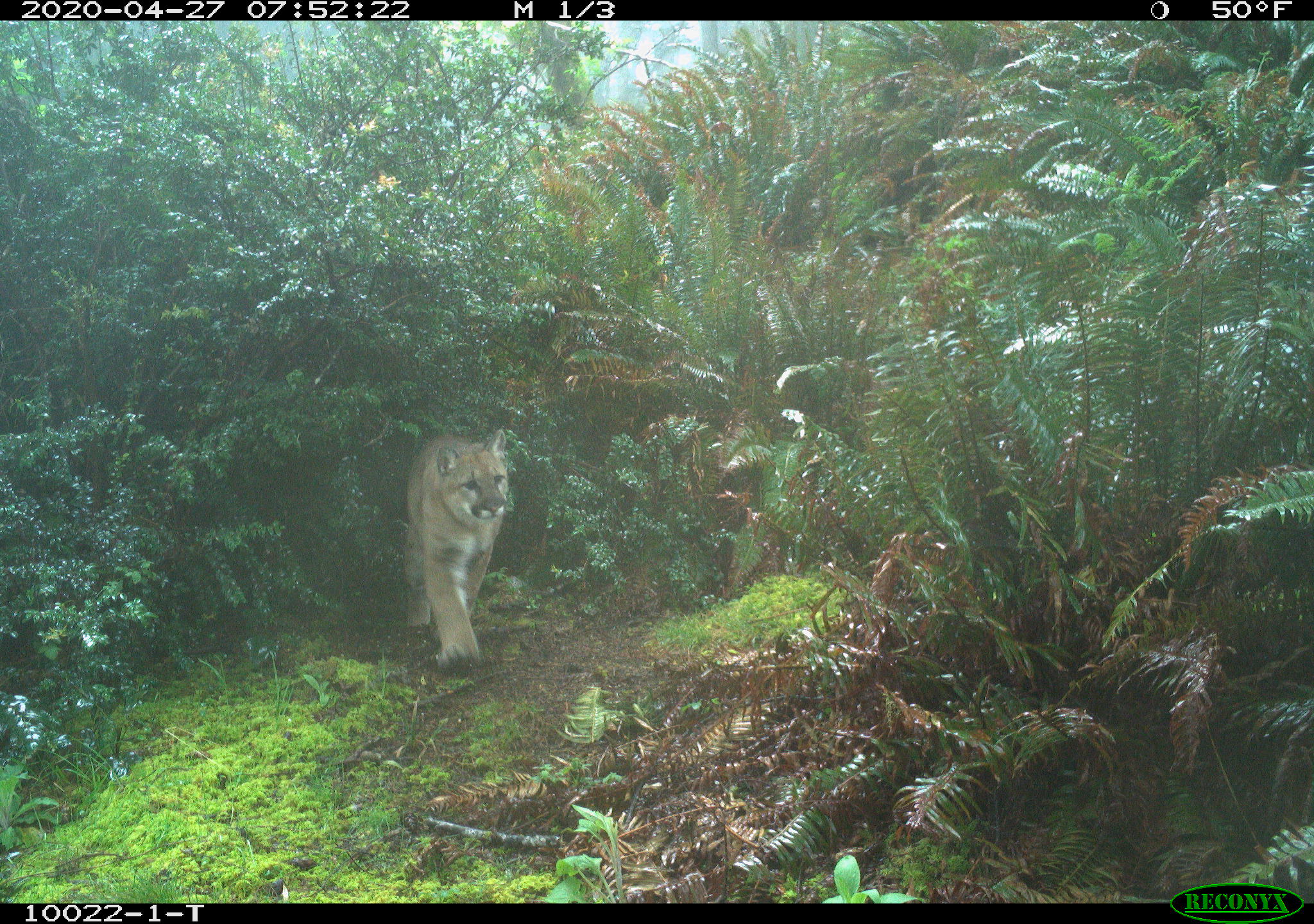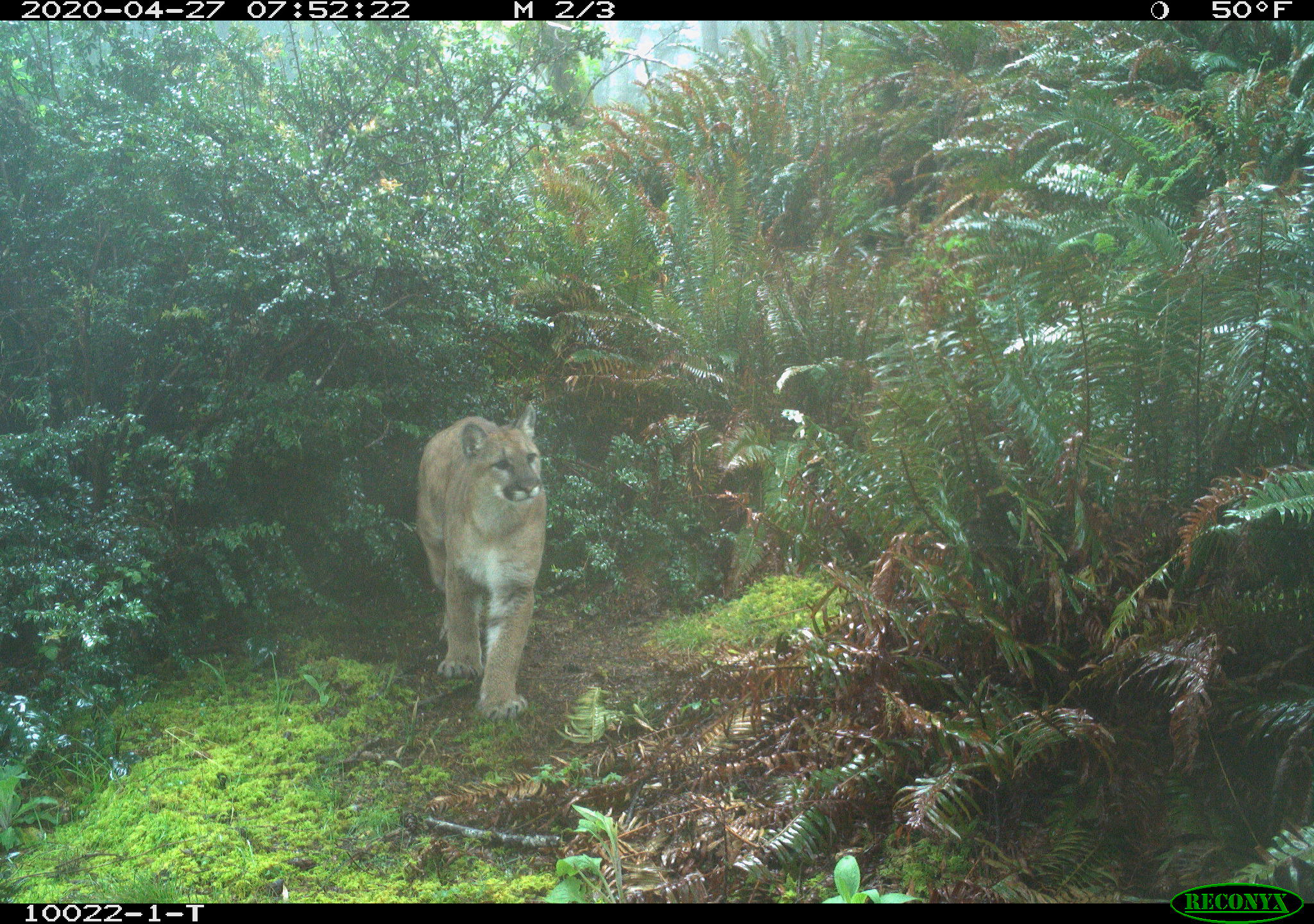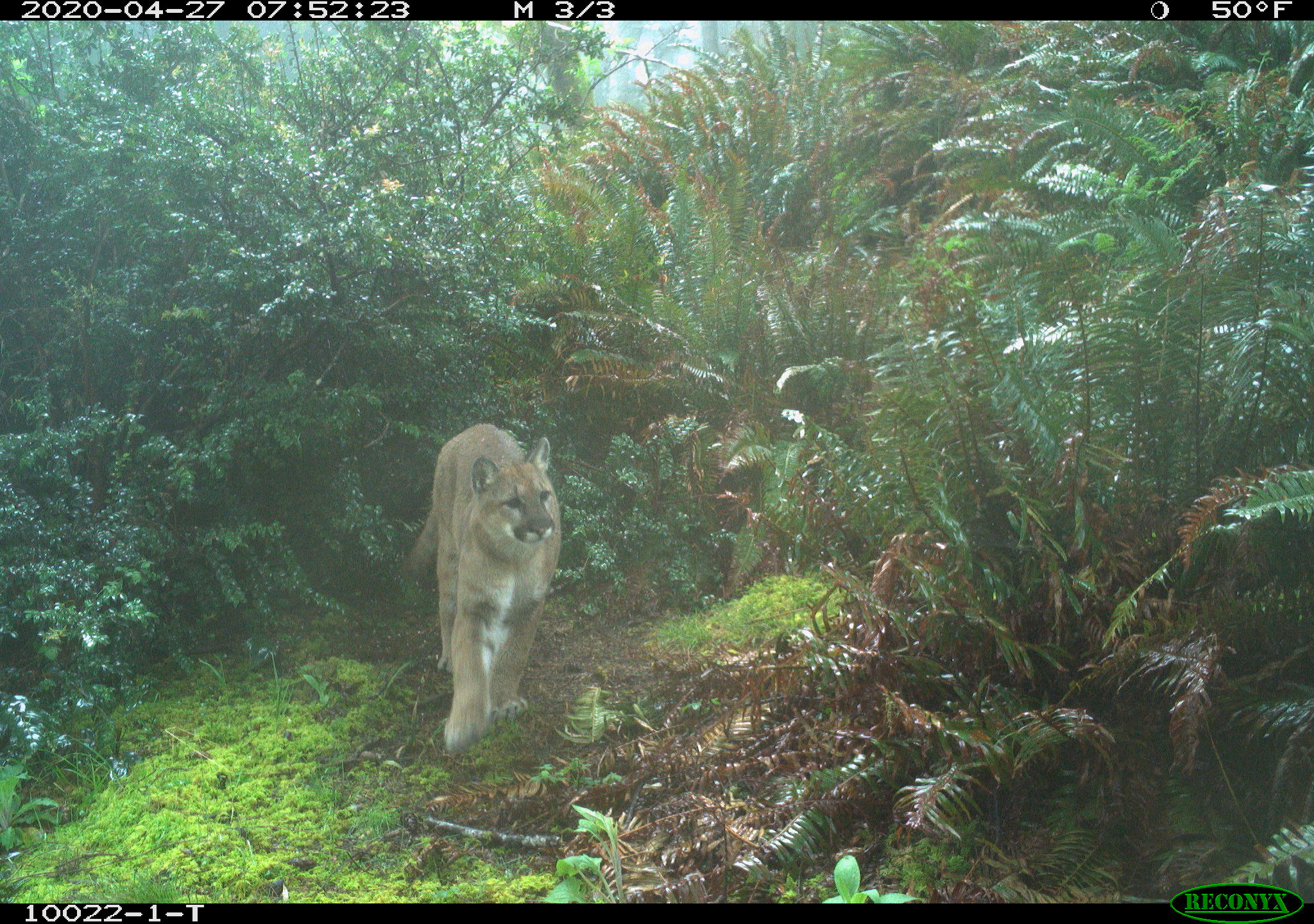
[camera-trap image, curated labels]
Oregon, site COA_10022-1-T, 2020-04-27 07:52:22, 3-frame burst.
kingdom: Animalia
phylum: Chordata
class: Mammalia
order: Carnivora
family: Felidae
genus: Puma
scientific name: Puma concolor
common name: cougar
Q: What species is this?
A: Cougar (Puma concolor).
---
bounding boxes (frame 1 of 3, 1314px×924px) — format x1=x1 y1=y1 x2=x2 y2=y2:
cougar: x1=387 y1=425 x2=522 y2=669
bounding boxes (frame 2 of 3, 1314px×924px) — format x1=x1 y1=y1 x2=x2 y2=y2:
cougar: x1=409 y1=401 x2=553 y2=719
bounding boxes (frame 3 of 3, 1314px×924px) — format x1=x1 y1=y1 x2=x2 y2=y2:
cougar: x1=405 y1=419 x2=570 y2=750